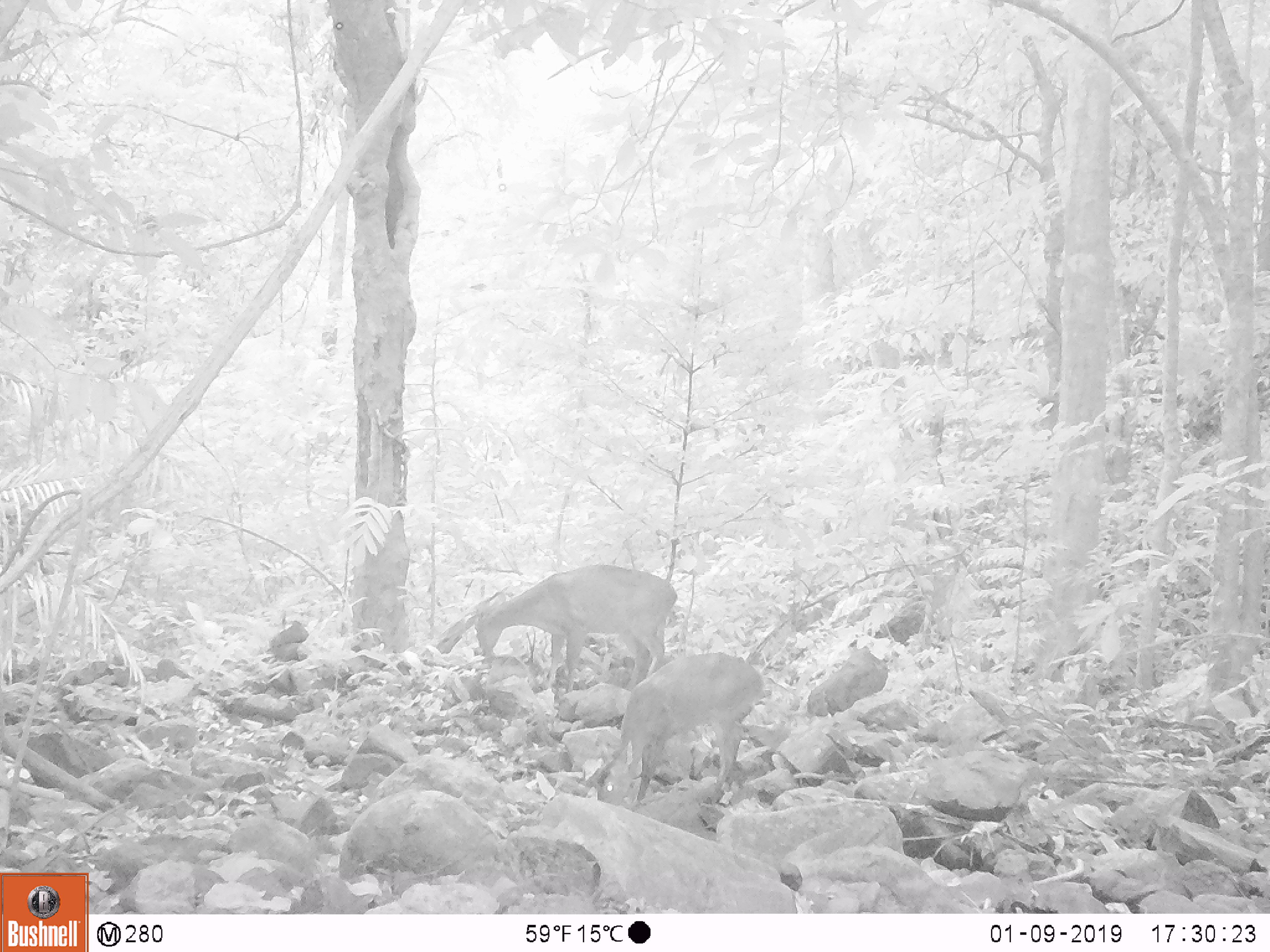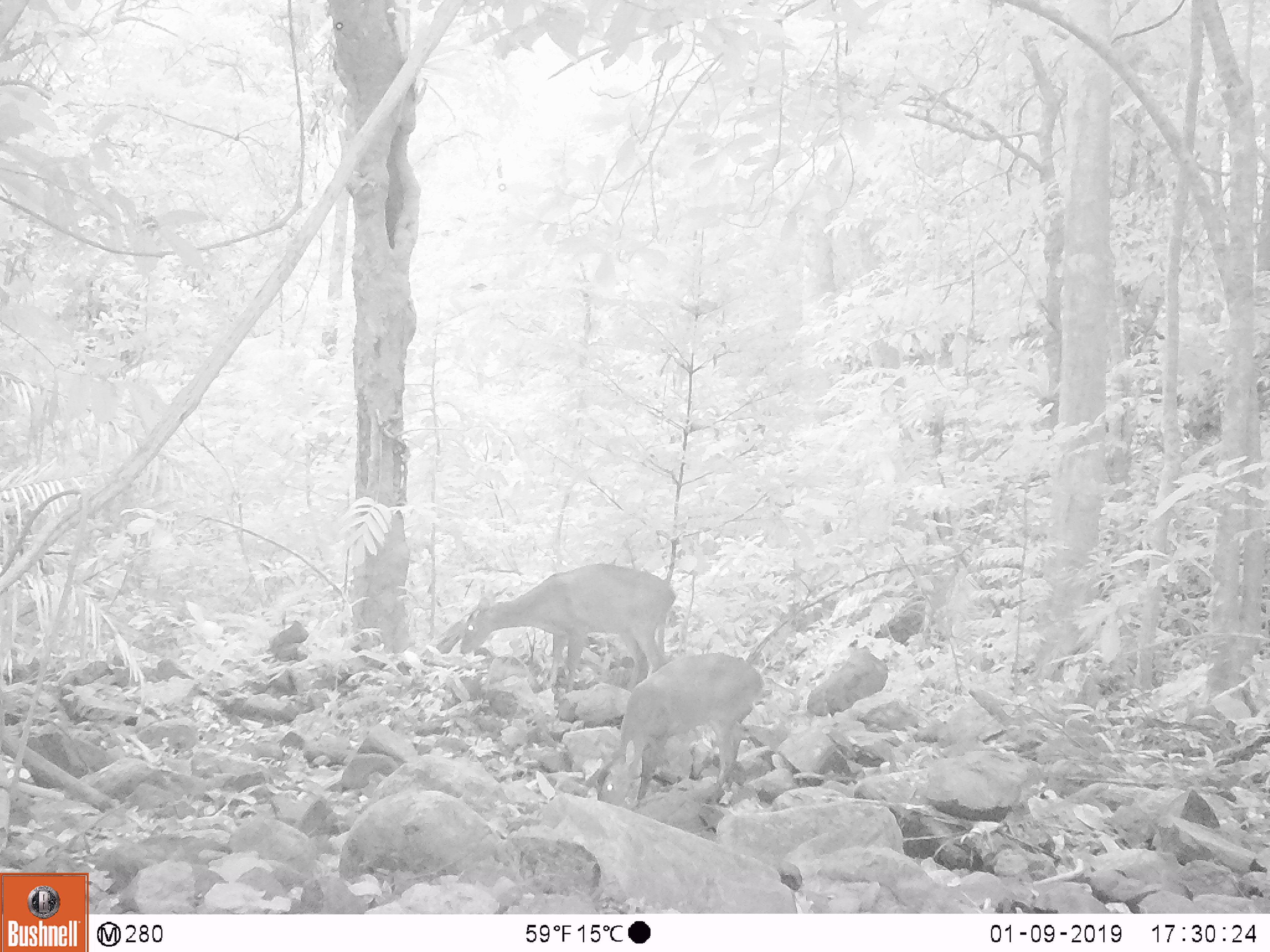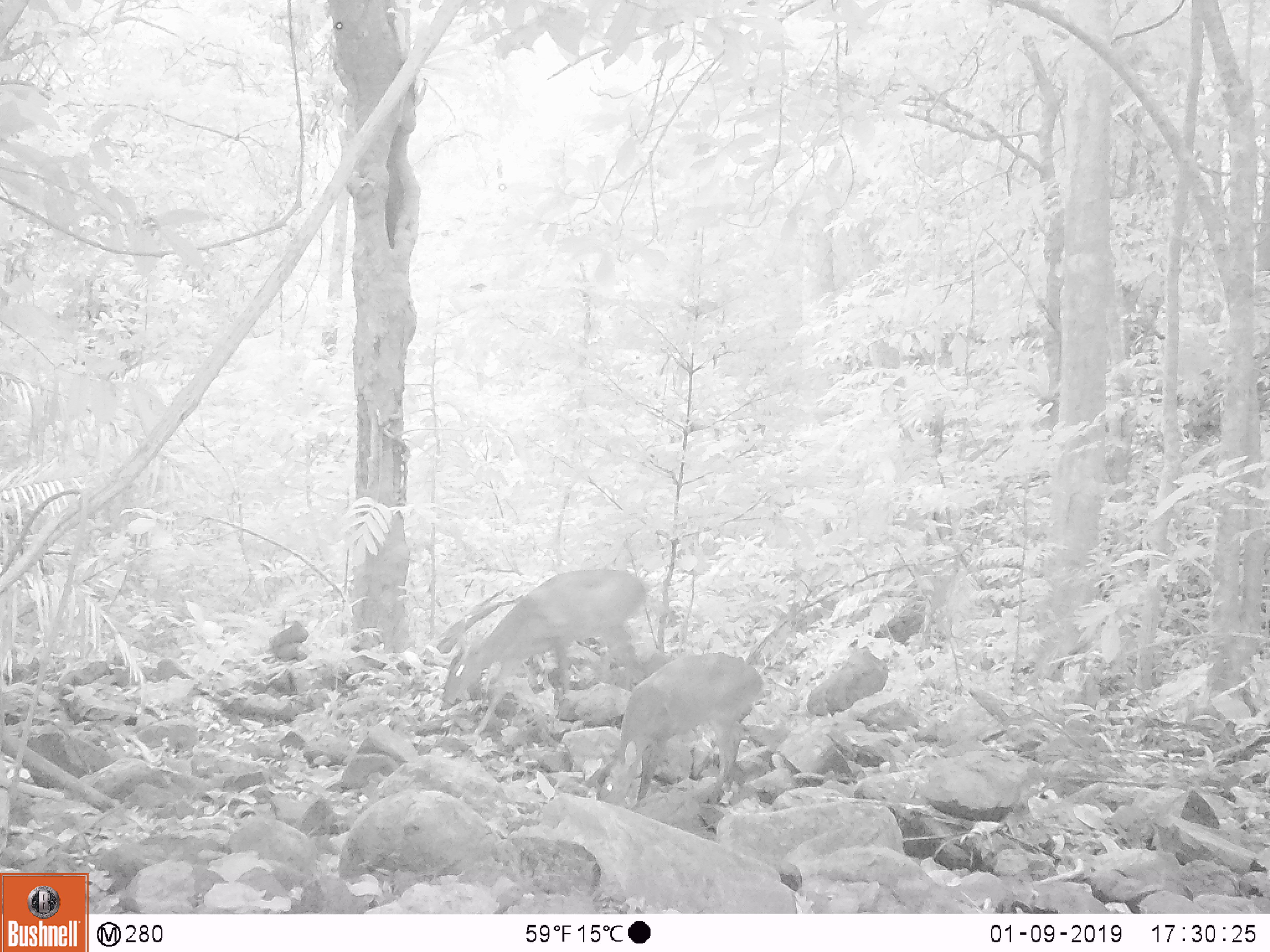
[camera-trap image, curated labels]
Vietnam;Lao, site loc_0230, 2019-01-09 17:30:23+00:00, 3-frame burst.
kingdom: Animalia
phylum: Chordata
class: Mammalia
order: Artiodactyla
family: Cervidae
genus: Muntiacus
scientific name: Muntiacus vuquangensis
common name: large-antlered muntjac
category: large antlered muntjac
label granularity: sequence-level